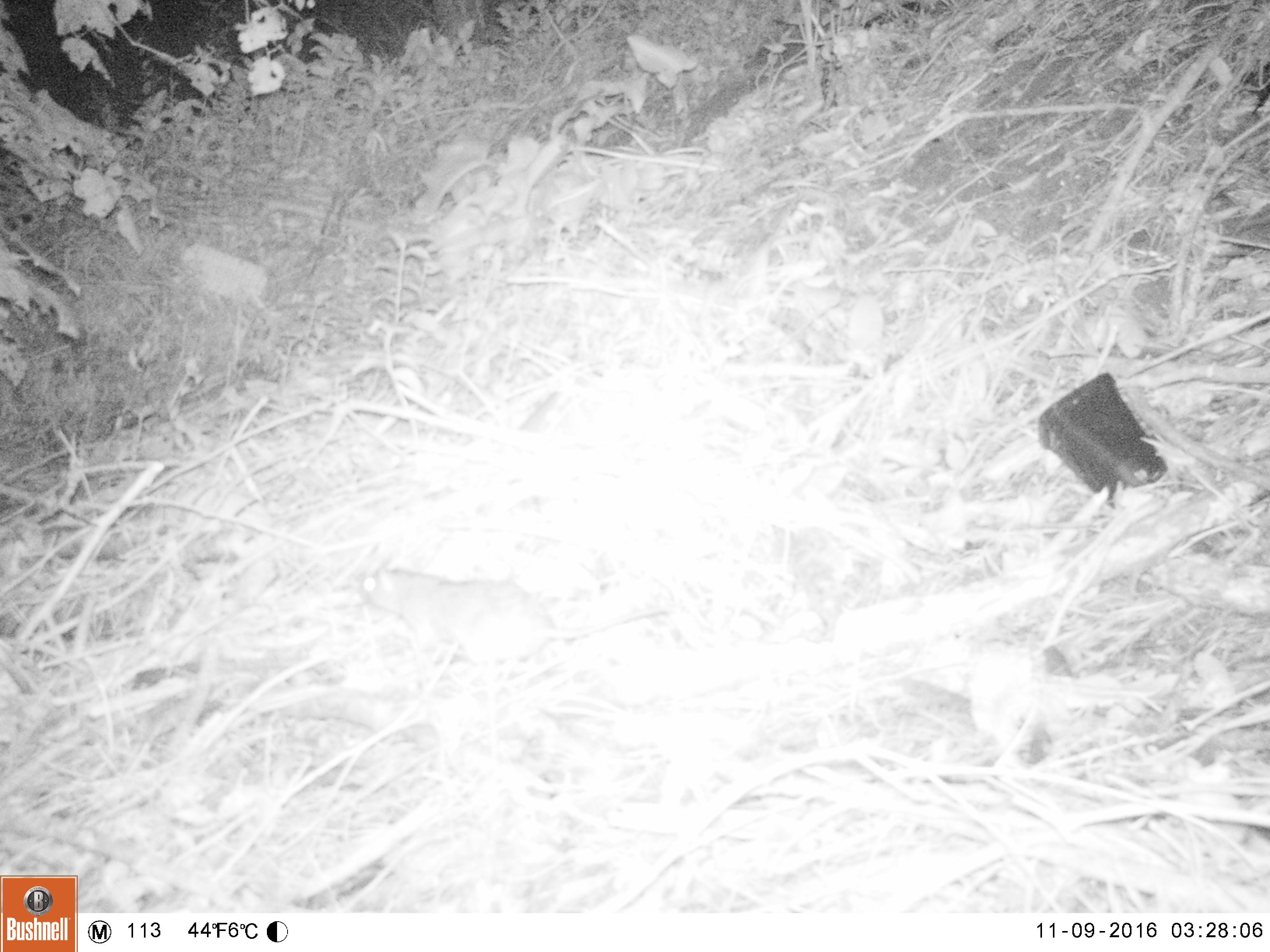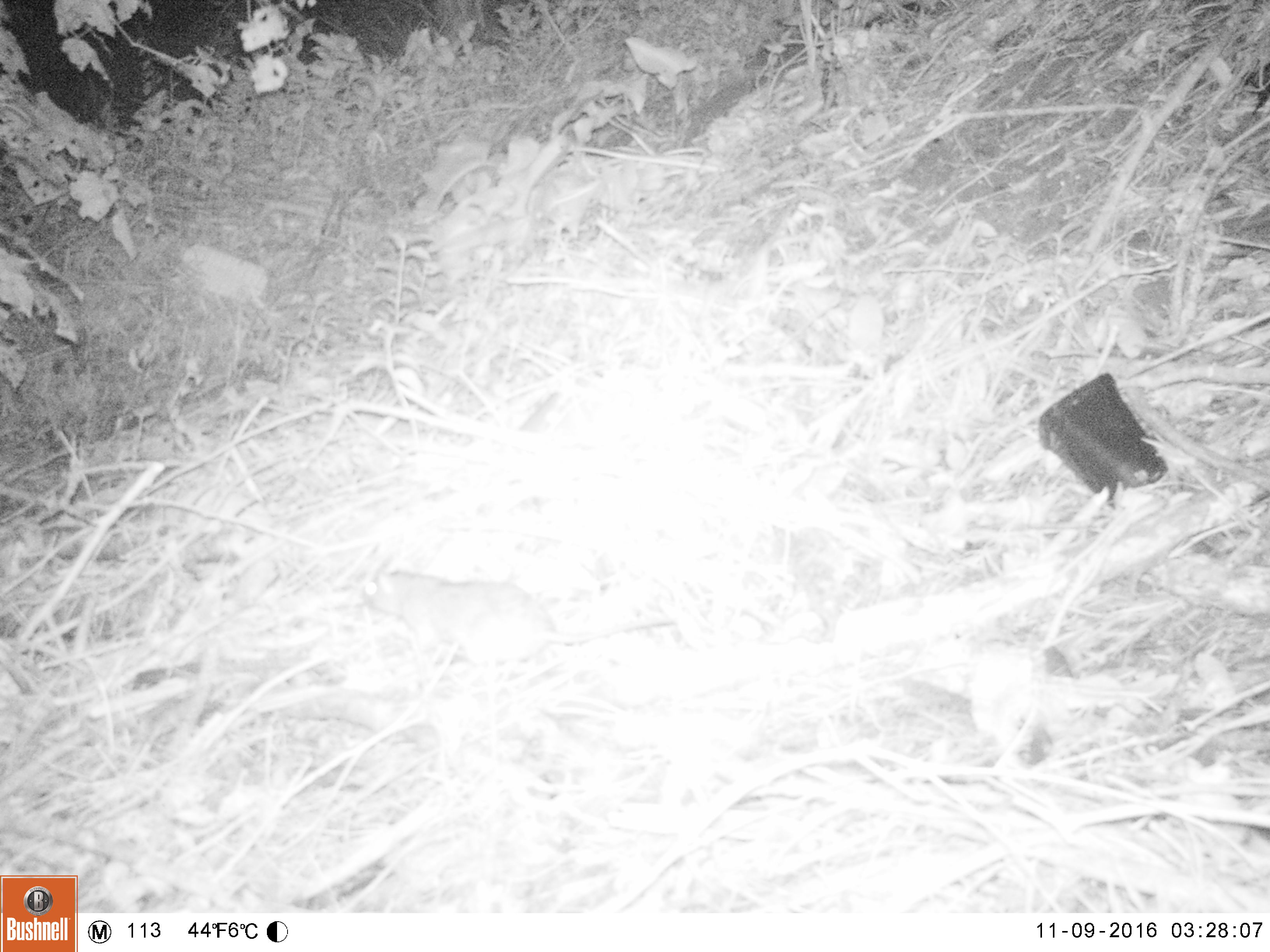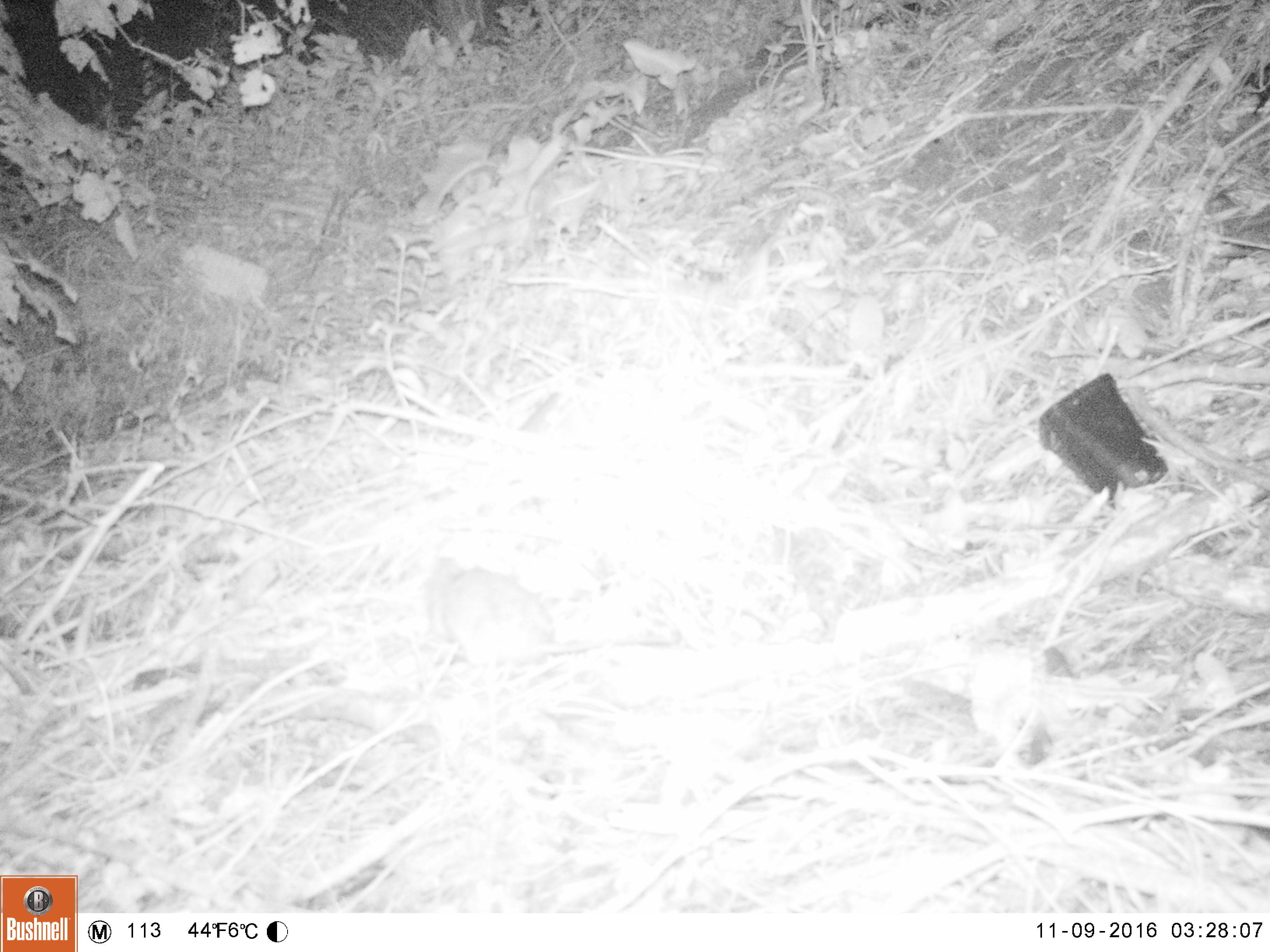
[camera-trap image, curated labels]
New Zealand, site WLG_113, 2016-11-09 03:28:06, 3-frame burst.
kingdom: Animalia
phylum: Chordata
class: Mammalia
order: Rodentia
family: Muridae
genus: Rattus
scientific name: Rattus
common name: rat